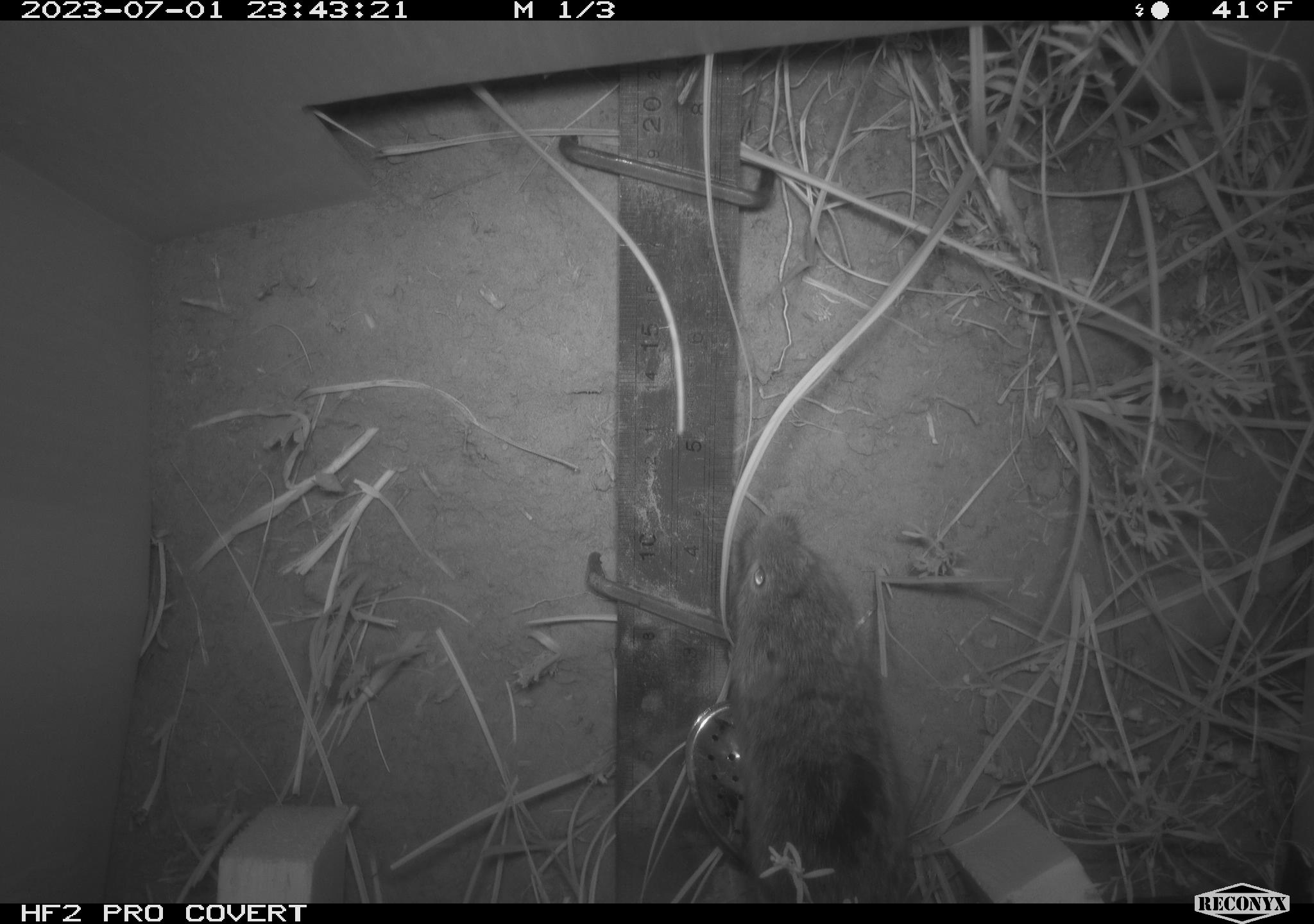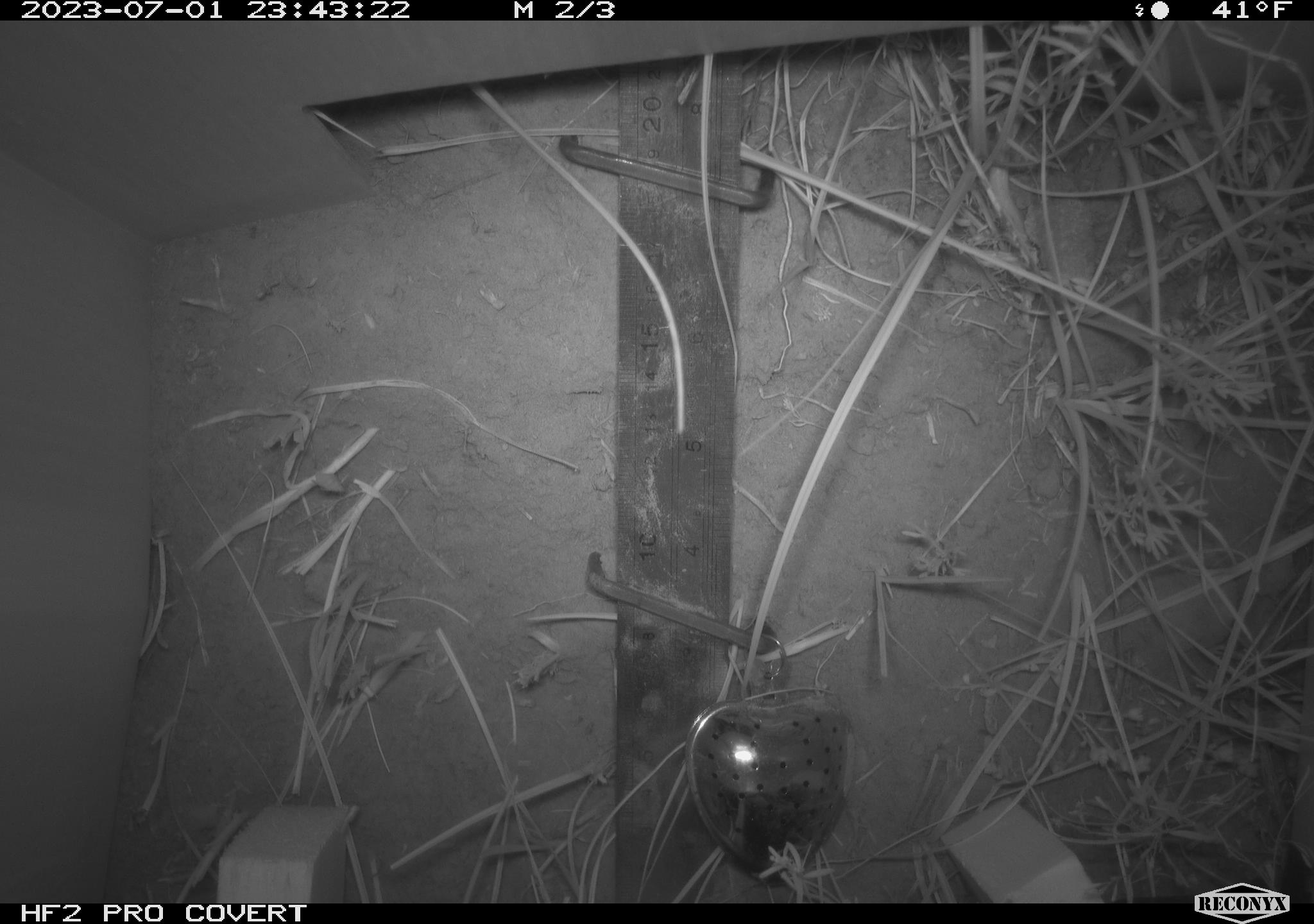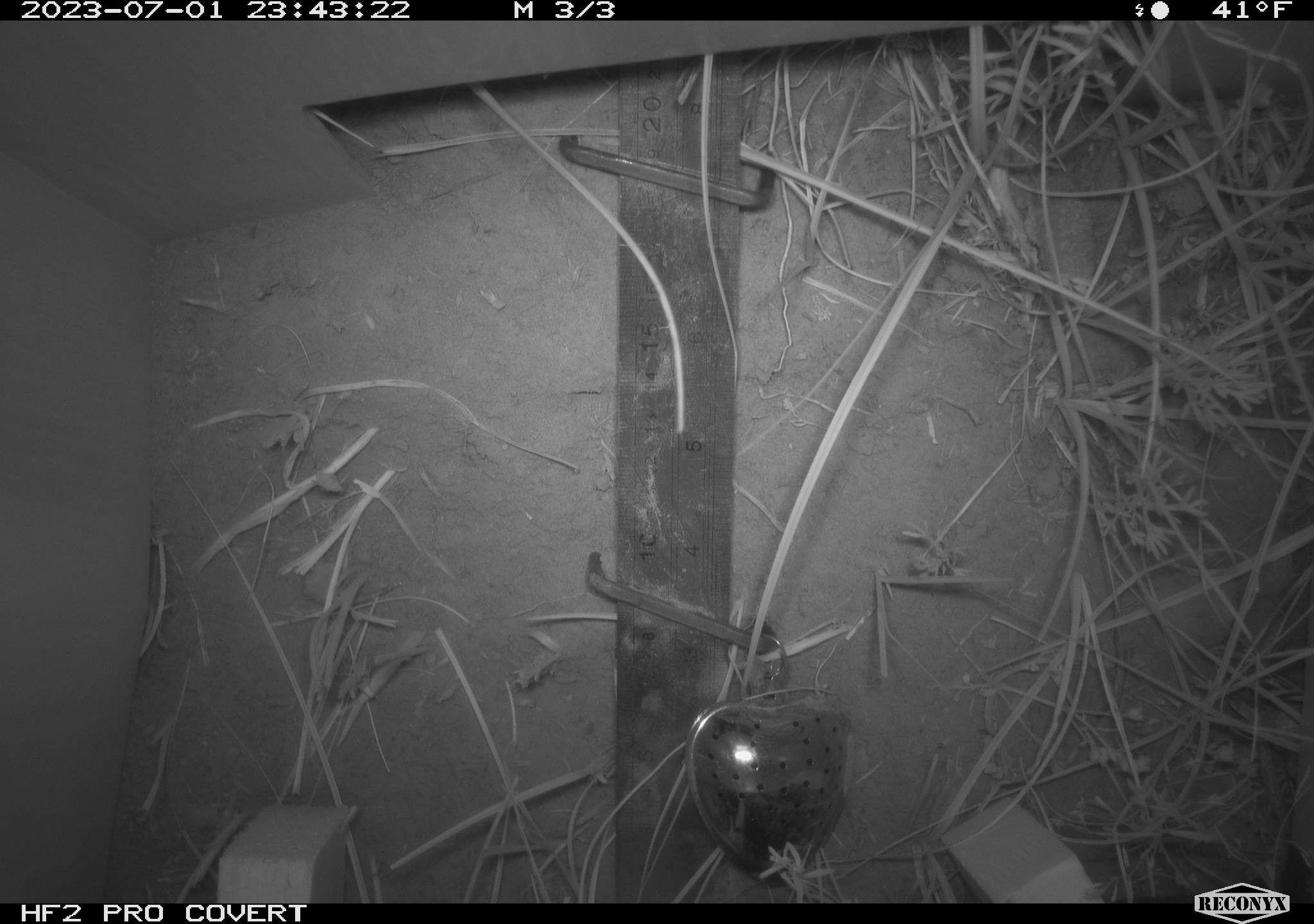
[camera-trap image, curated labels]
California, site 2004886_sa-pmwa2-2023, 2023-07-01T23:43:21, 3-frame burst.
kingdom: Animalia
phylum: Chordata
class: Mammalia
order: Rodentia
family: Cricetidae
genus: Lemmiscus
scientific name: Lemmiscus curtatus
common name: sagebrush vole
Sagebrush vole (Lemmiscus curtatus).